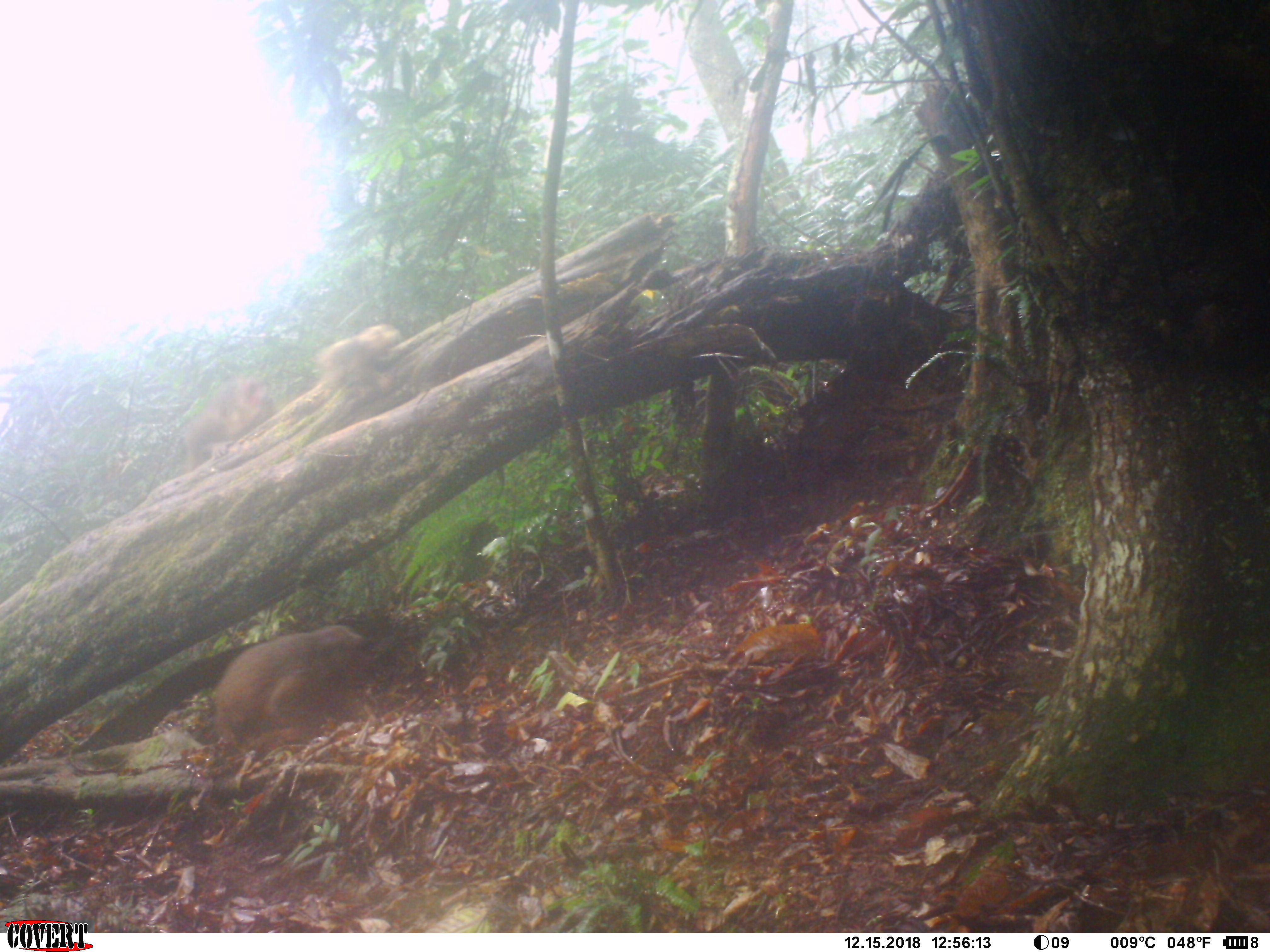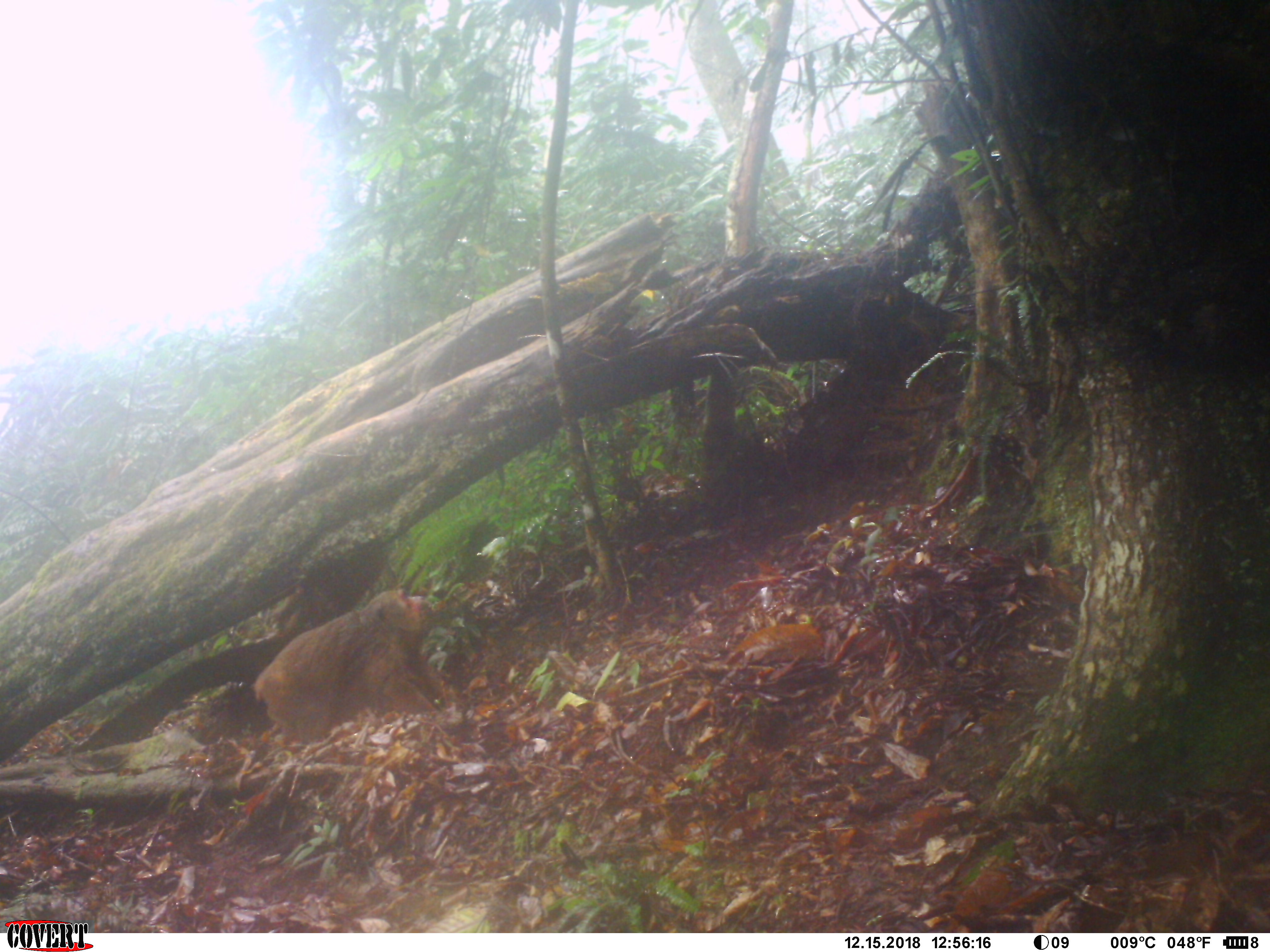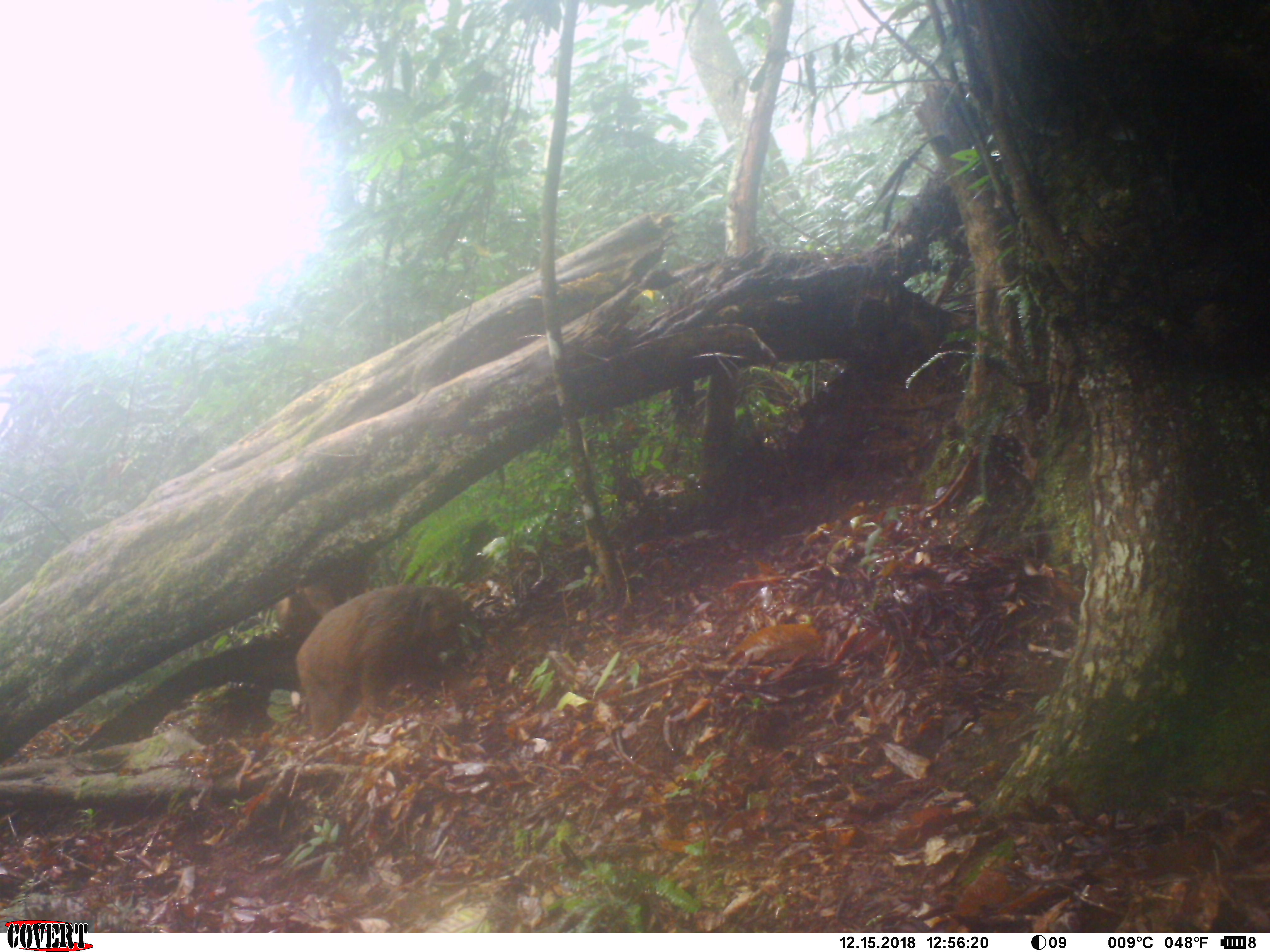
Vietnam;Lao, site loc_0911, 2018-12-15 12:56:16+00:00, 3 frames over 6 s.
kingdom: Animalia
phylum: Chordata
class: Mammalia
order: Primates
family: Cercopithecidae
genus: Macaca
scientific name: Macaca arctoides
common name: stump-tailed macaque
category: stump tailed macaque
Stump tailed macaque (stump-tailed macaque) (Macaca arctoides). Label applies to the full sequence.